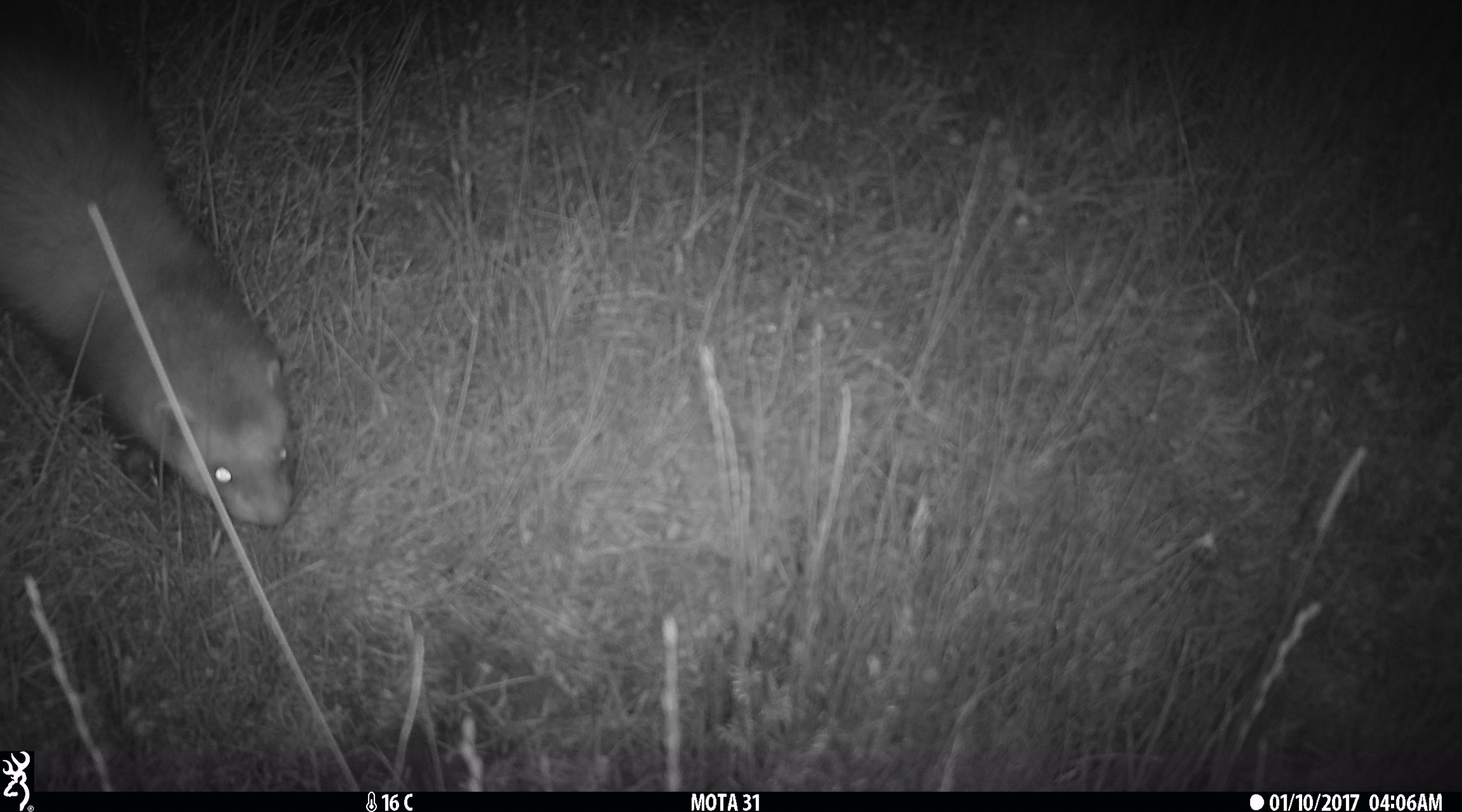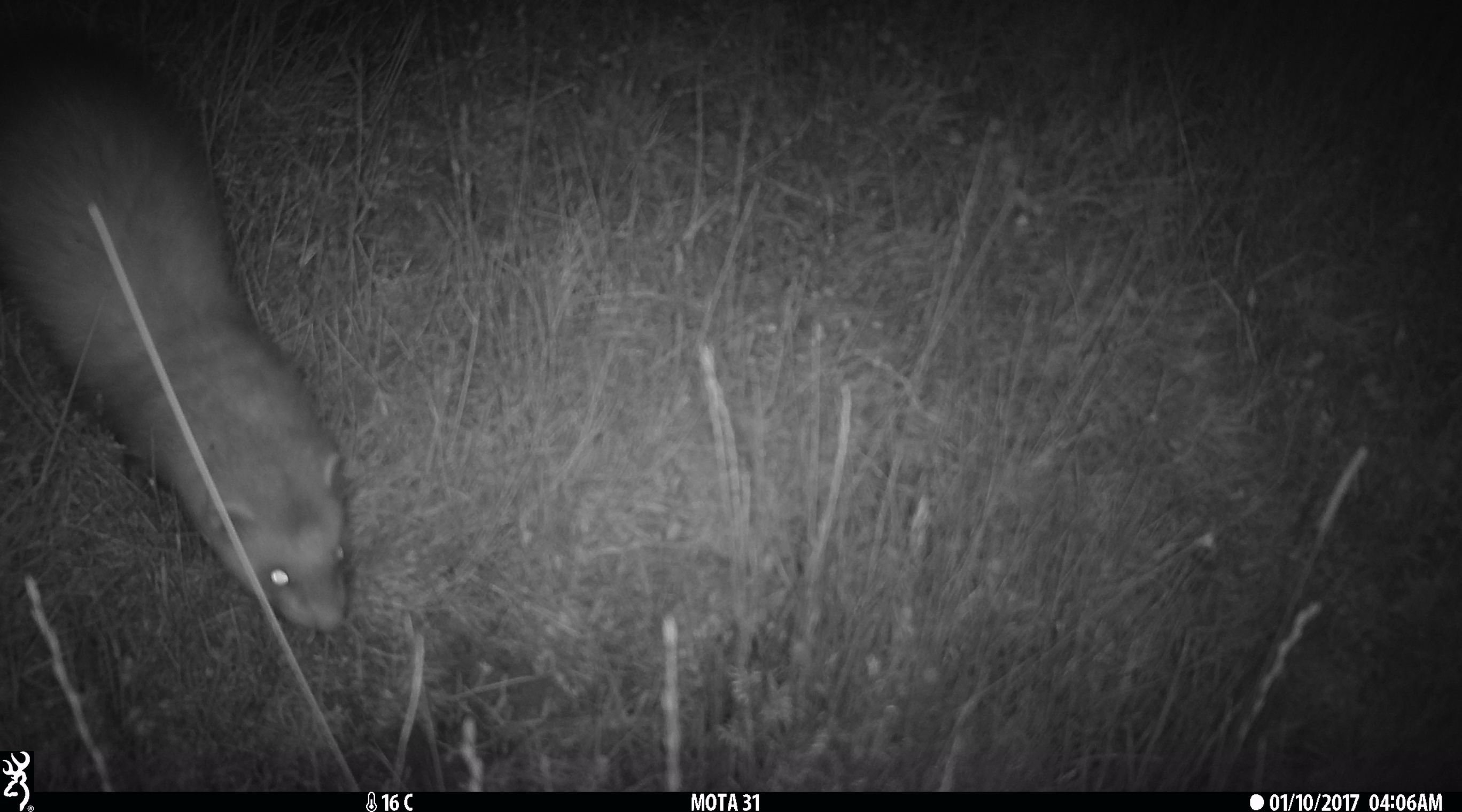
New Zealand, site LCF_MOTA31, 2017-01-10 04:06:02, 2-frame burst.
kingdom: Animalia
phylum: Chordata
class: Mammalia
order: Carnivora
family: Mustelidae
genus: Mustela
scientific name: Mustela furo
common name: ferret